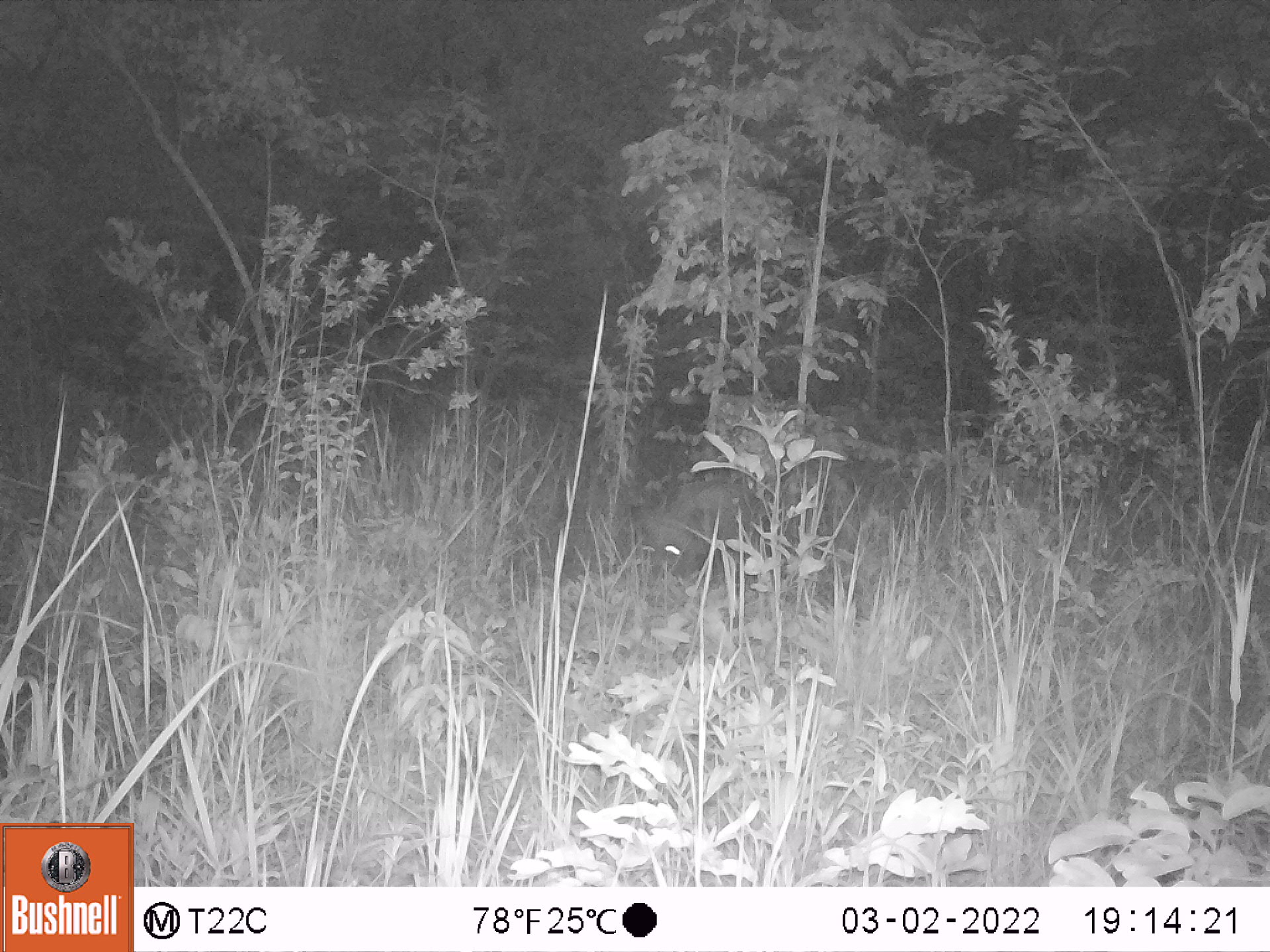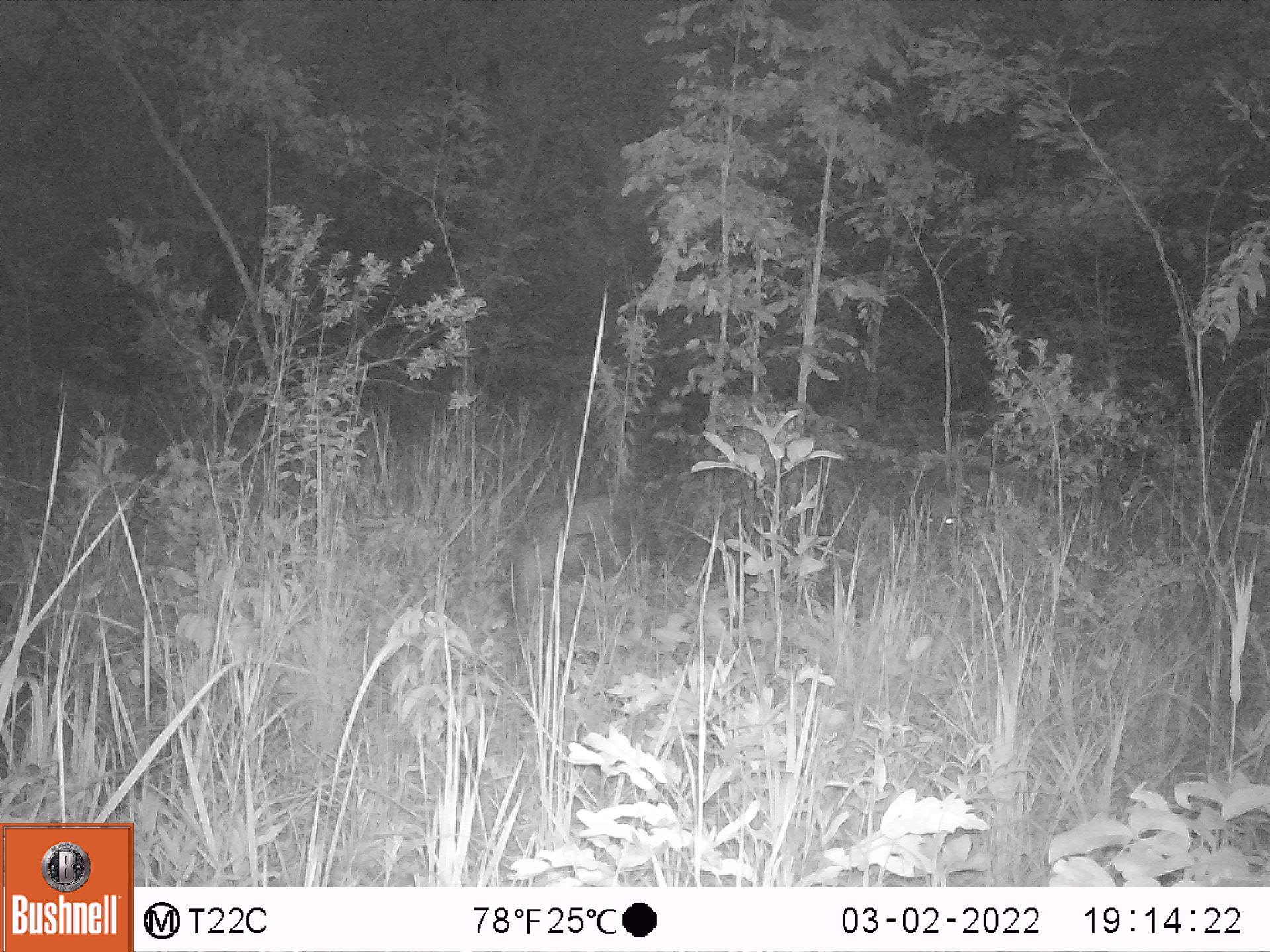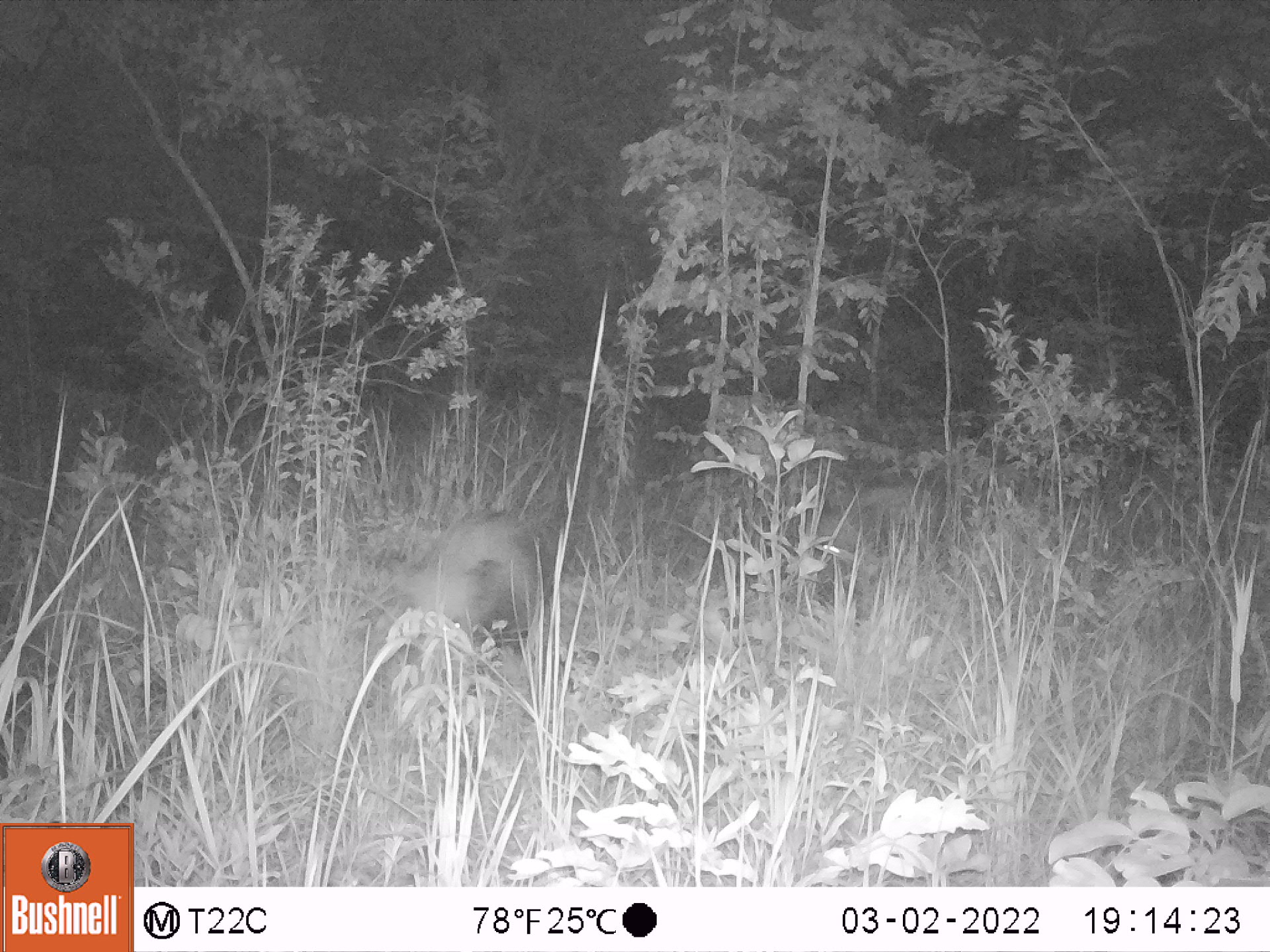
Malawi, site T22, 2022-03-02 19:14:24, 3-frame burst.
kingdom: Animalia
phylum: Chordata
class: Mammalia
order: Artiodactyla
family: Suidae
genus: Potamochoerus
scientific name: Potamochoerus larvatus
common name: bushpig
Bushpig (Potamochoerus larvatus), count 1.